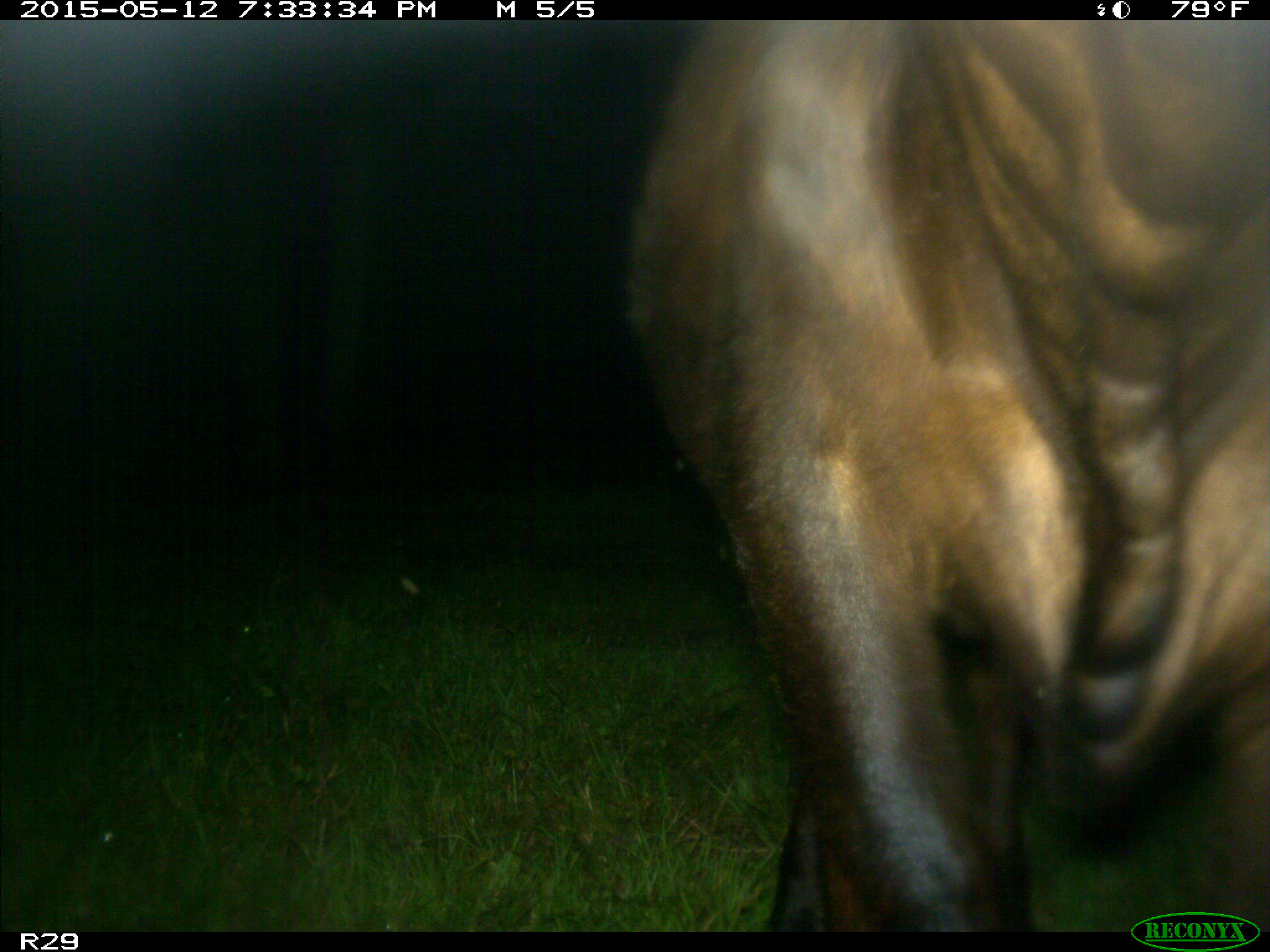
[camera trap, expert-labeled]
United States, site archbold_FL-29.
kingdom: Animalia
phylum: Chordata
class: Mammalia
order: Artiodactyla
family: Bovidae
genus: Bos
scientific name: Bos taurus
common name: domestic cow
Bos taurus (domestic cow).